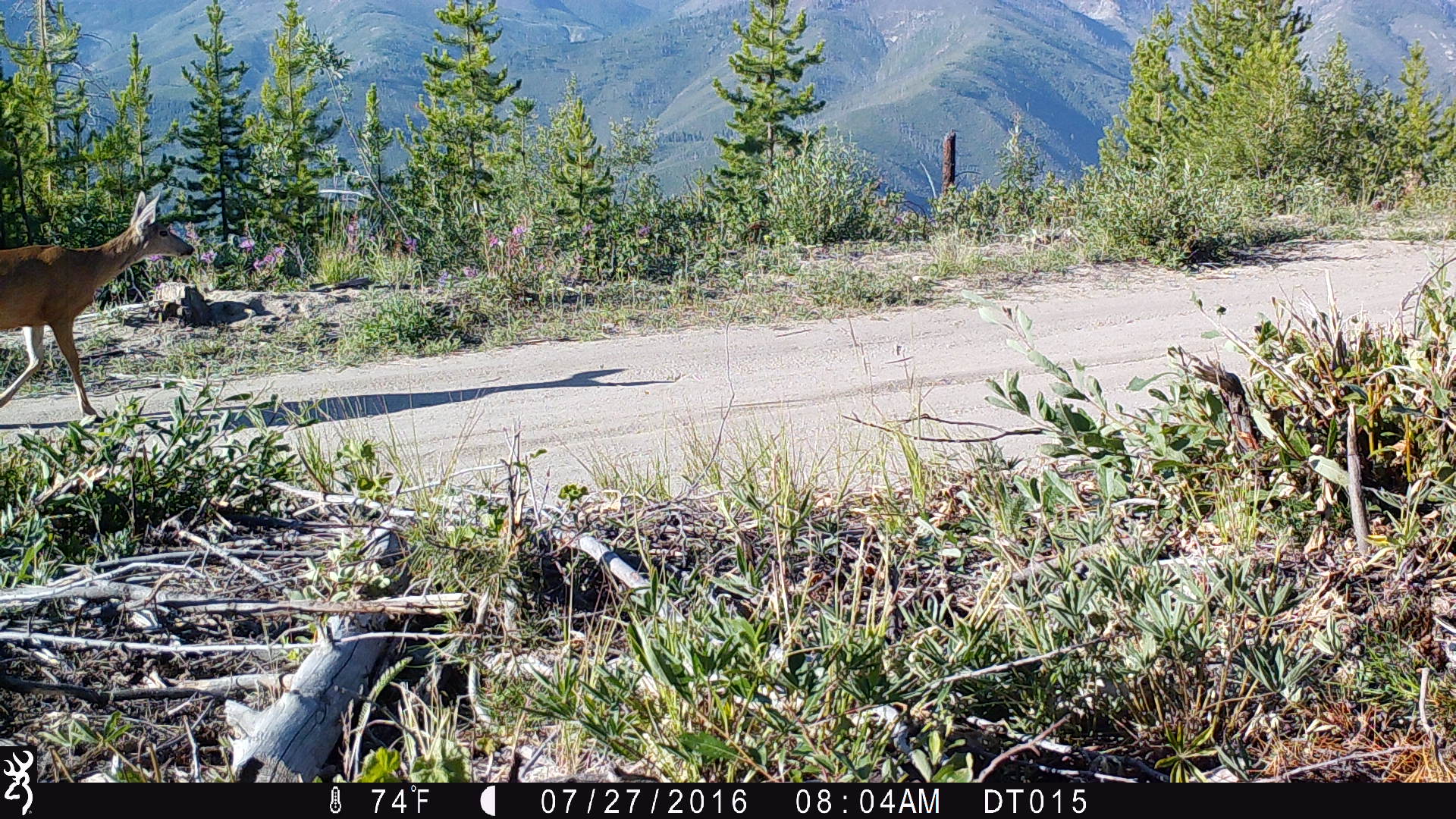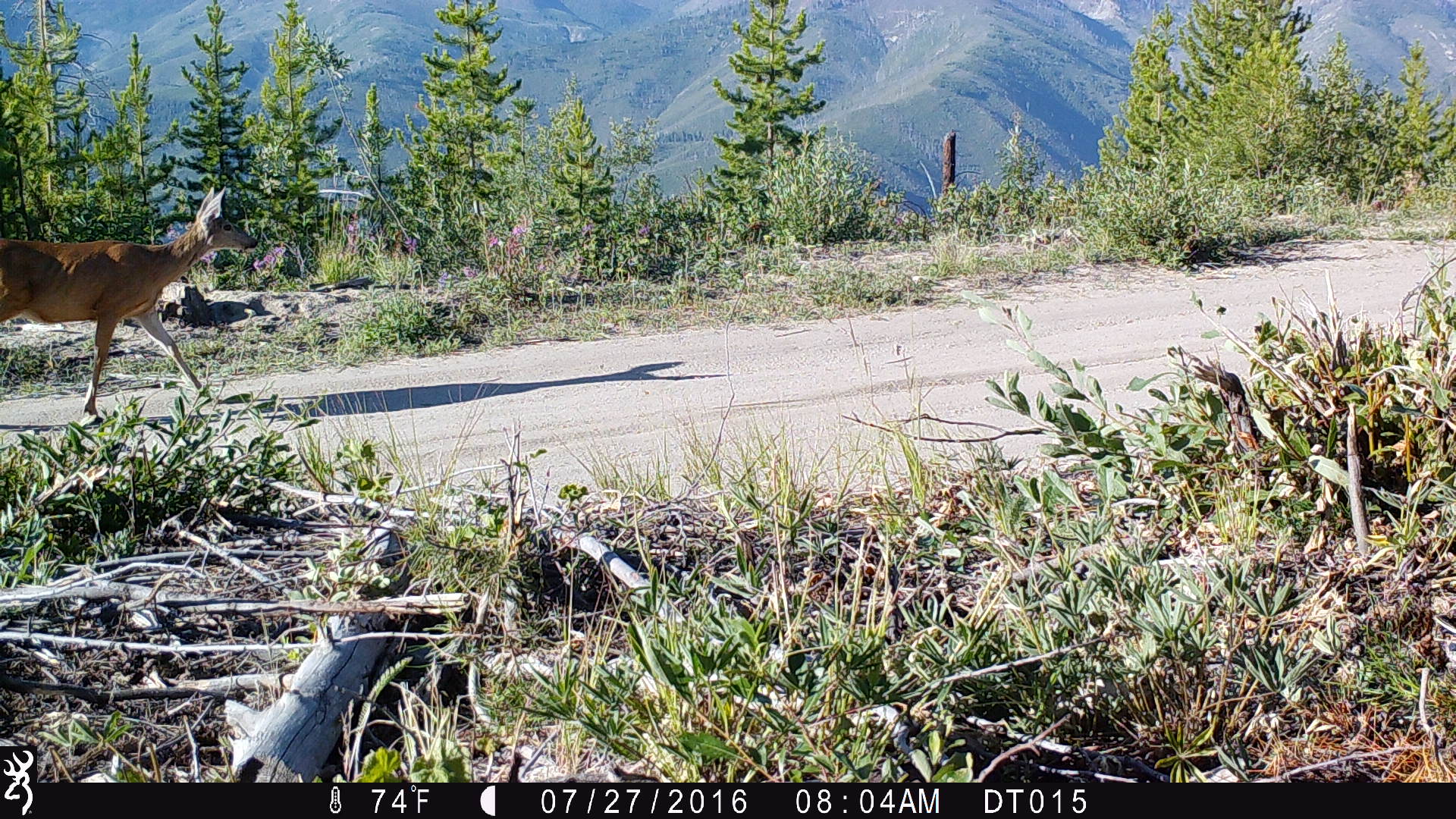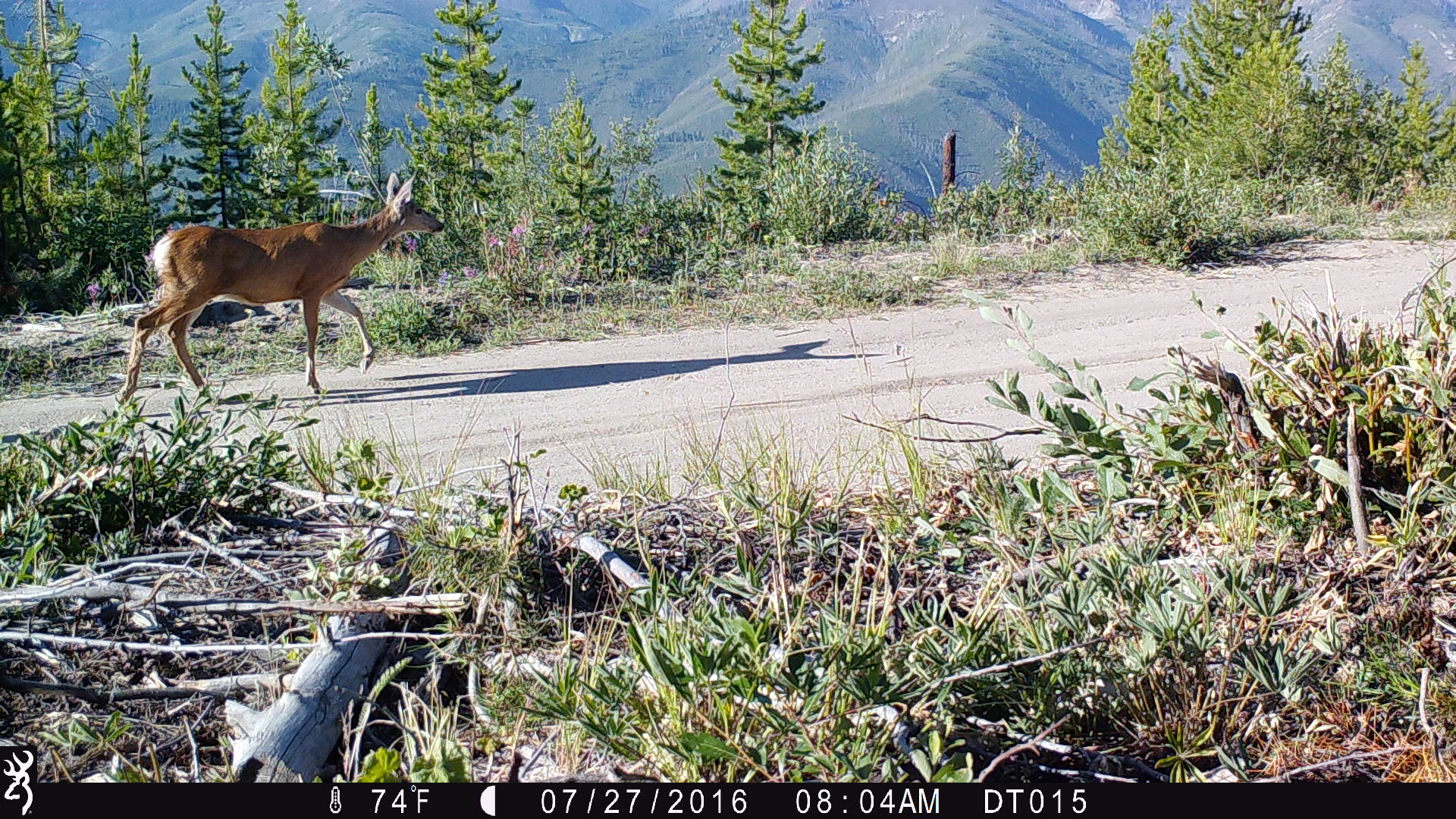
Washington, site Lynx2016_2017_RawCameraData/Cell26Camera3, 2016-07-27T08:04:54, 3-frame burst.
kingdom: Animalia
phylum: Chordata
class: Mammalia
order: Artiodactyla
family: Cervidae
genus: Odocoileus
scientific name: Odocoileus hemionus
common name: mule deer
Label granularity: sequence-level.